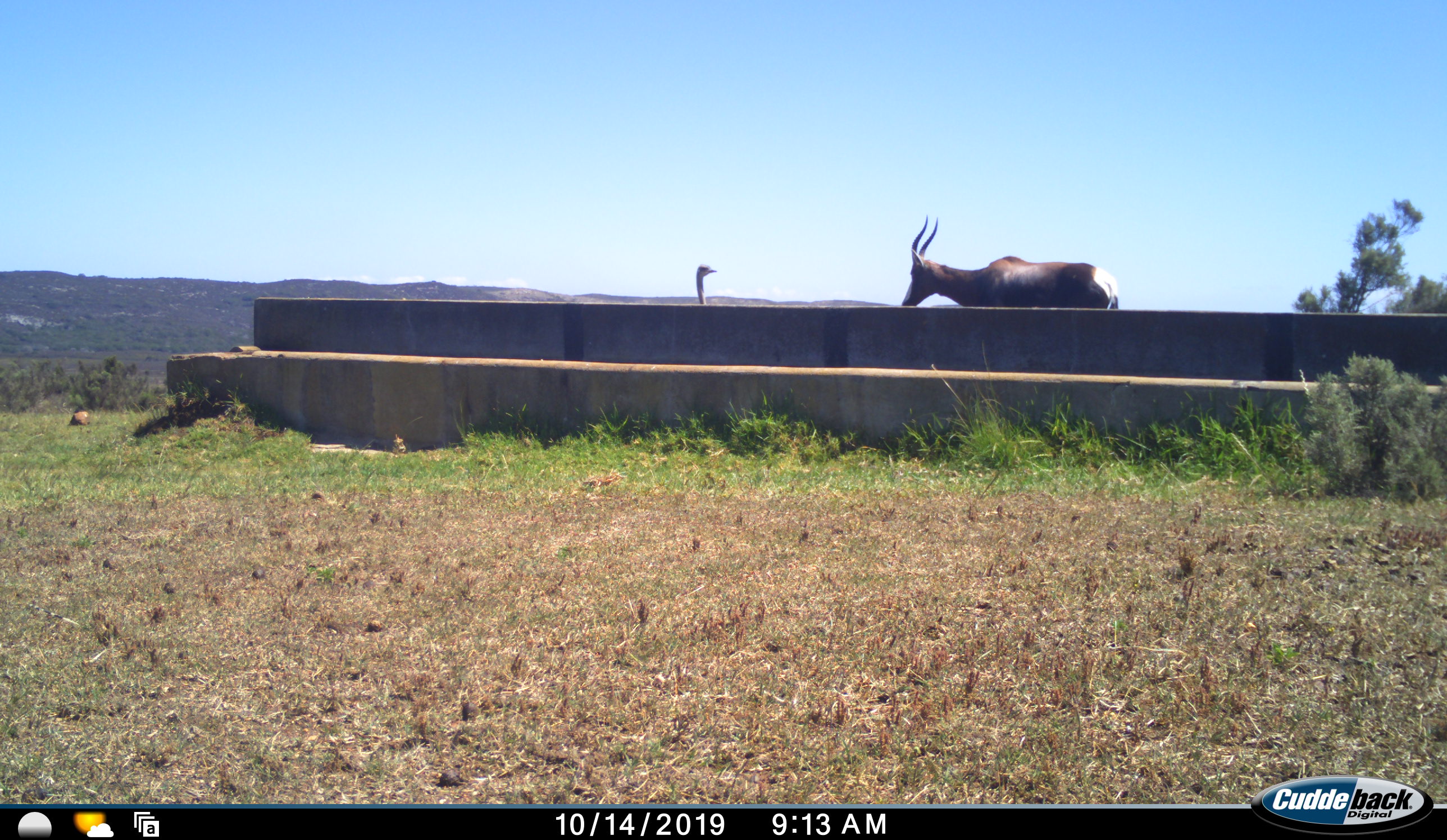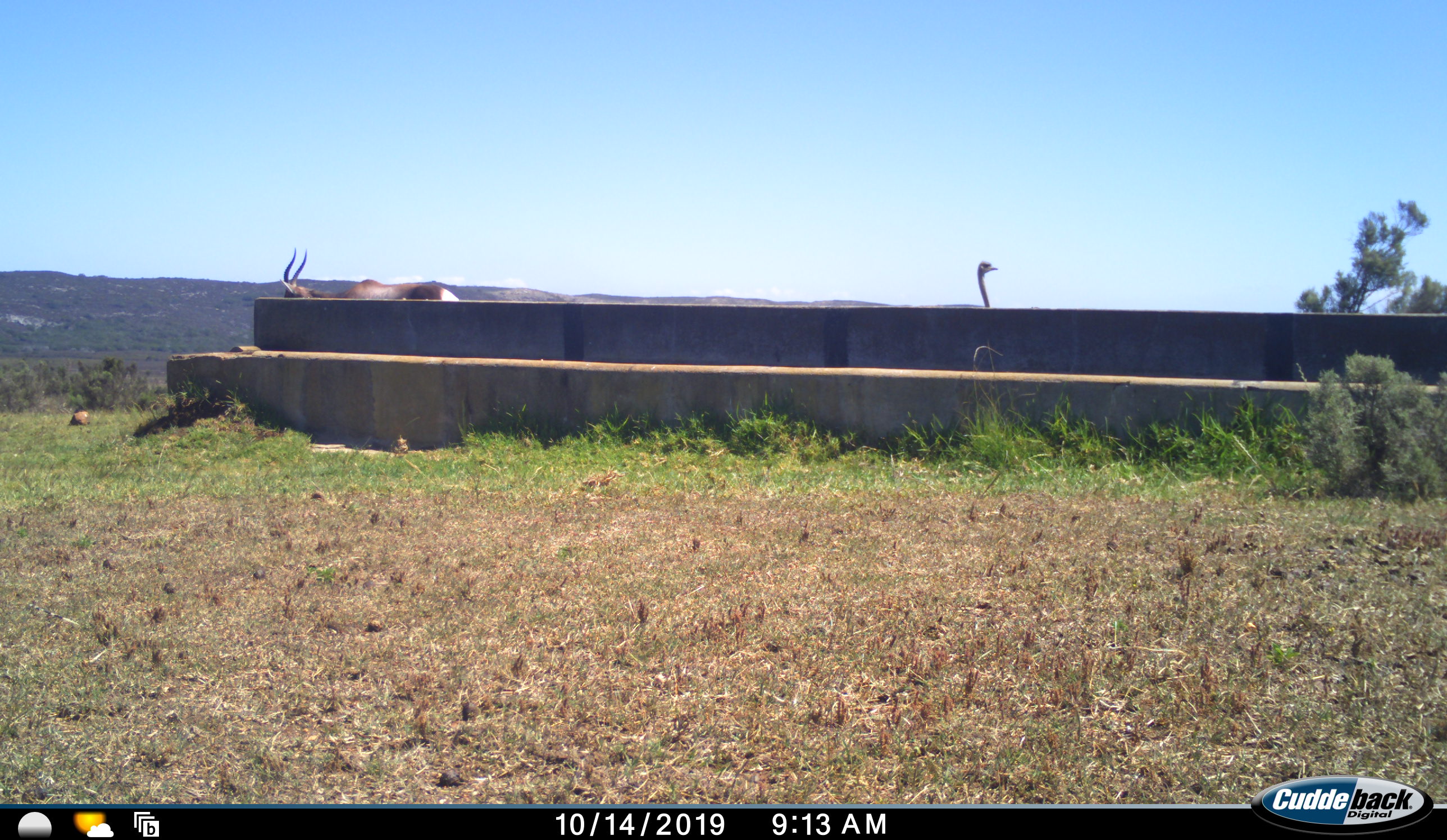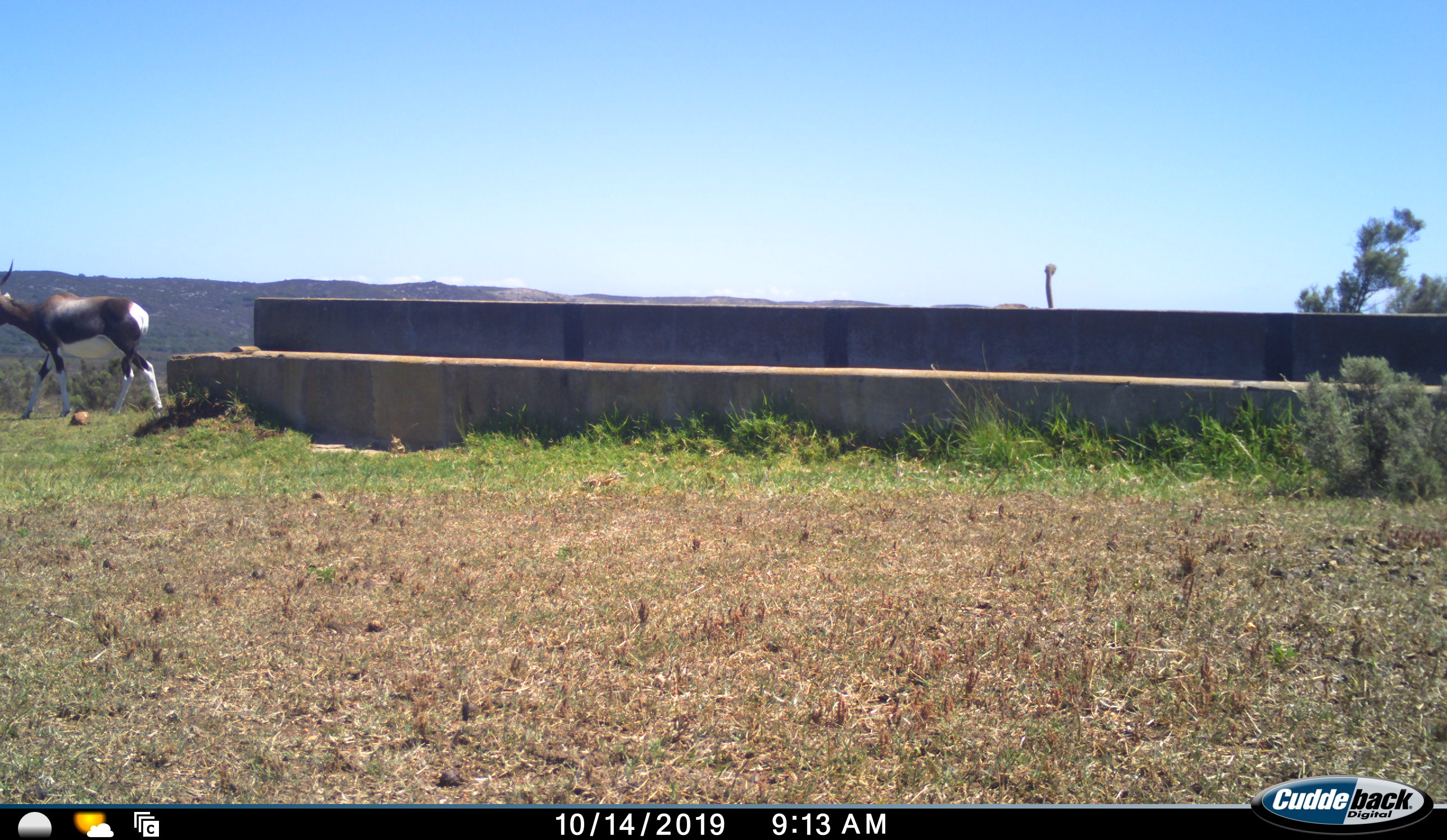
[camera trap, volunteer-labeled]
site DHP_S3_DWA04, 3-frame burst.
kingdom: Animalia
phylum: Chordata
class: Mammalia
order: Artiodactyla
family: Bovidae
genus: Damaliscus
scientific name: Damaliscus pygargus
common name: bontebok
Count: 1.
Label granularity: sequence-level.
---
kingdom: Animalia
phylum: Chordata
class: Aves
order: Struthioniformes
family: Struthionidae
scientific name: Struthionidae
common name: ostrich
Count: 1.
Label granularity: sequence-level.